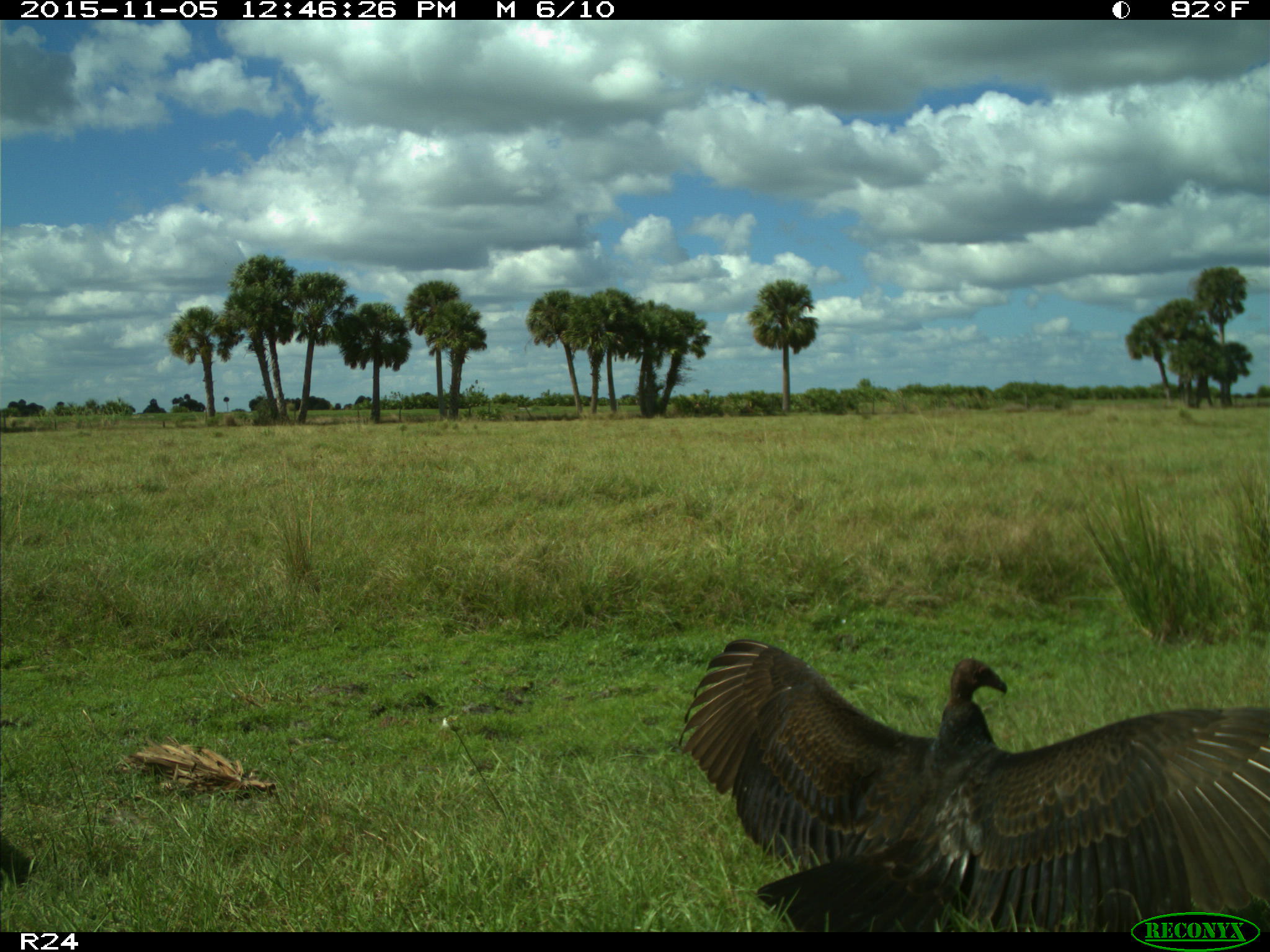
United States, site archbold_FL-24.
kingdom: Animalia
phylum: Chordata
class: Aves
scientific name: Aves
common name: birds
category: unidentified bird